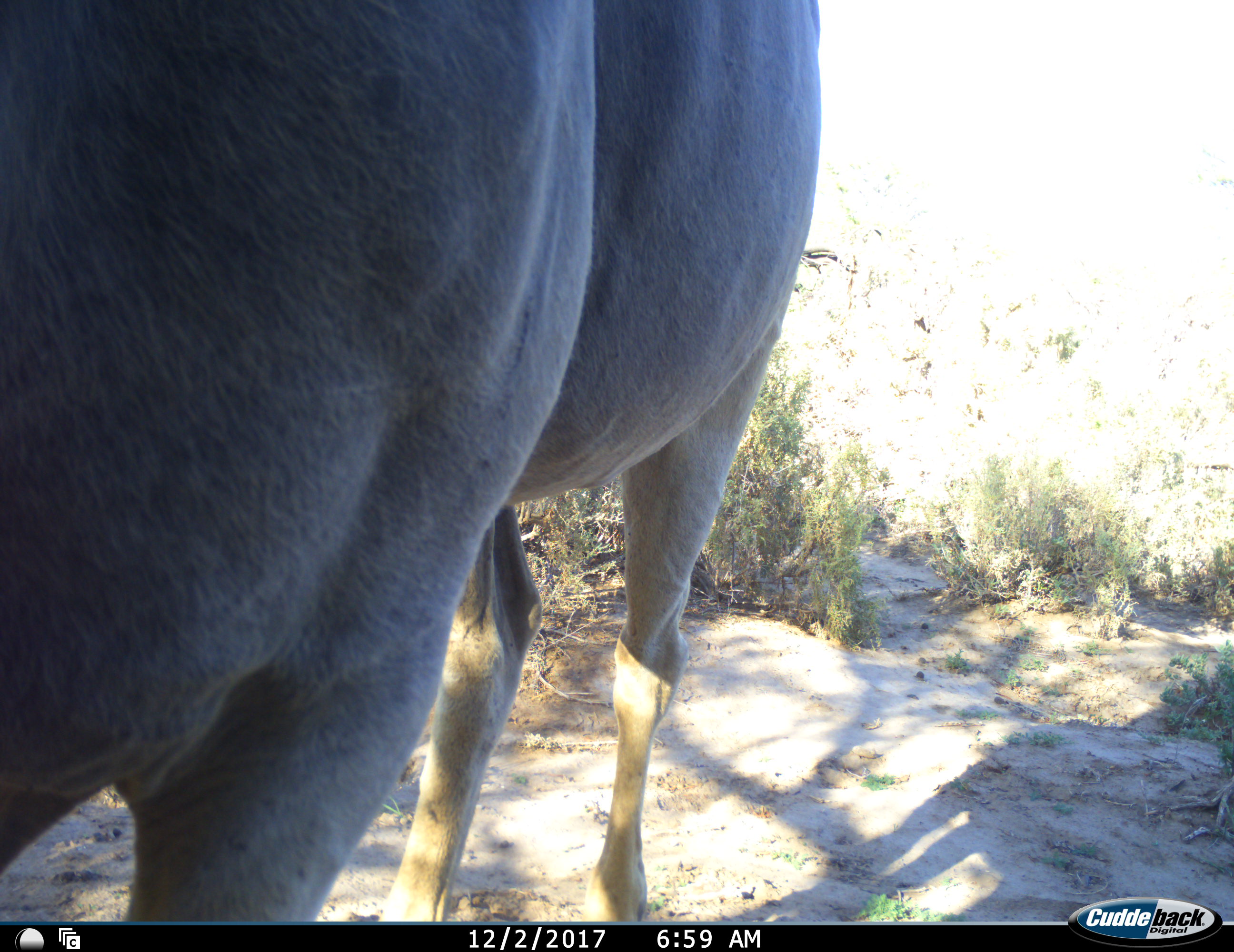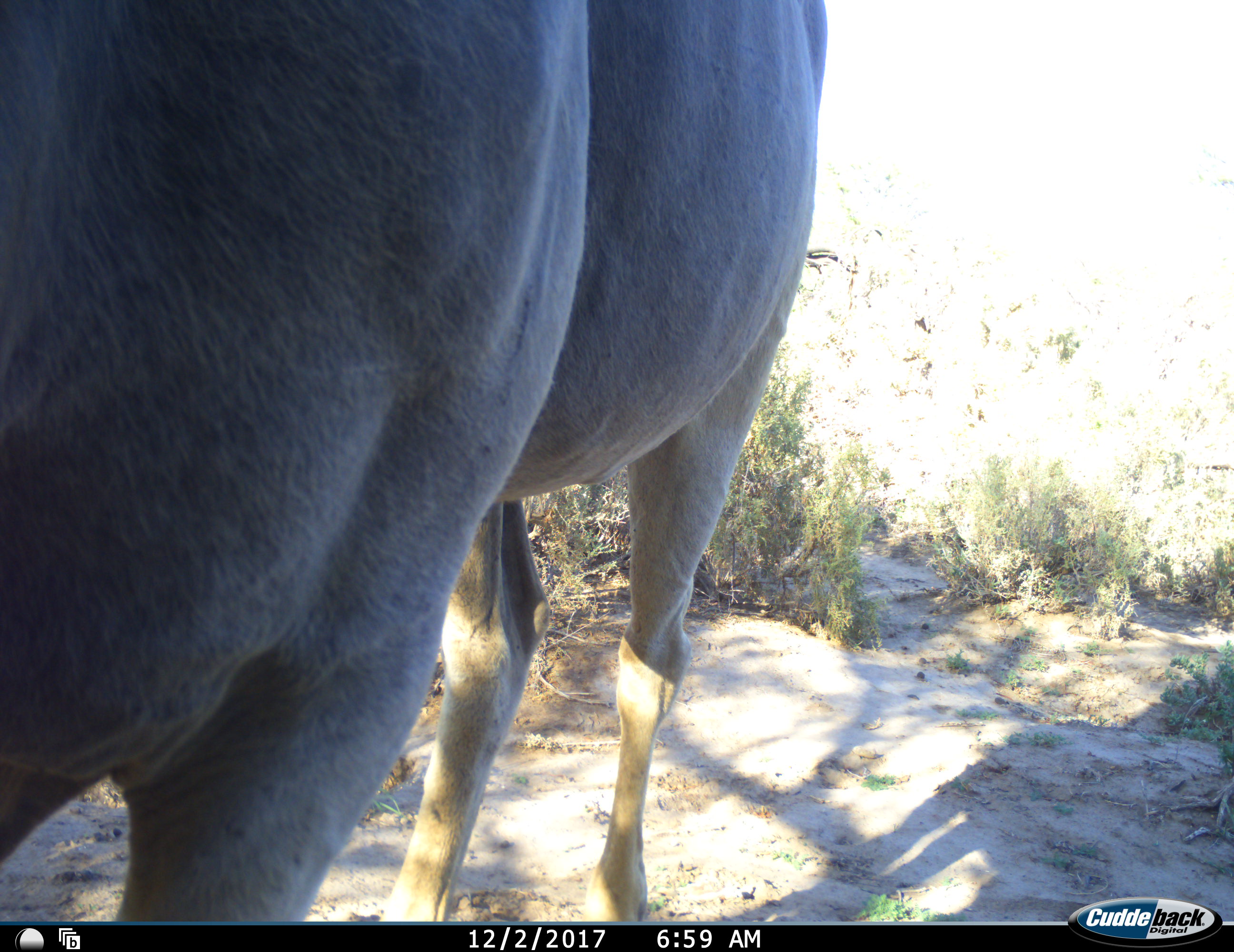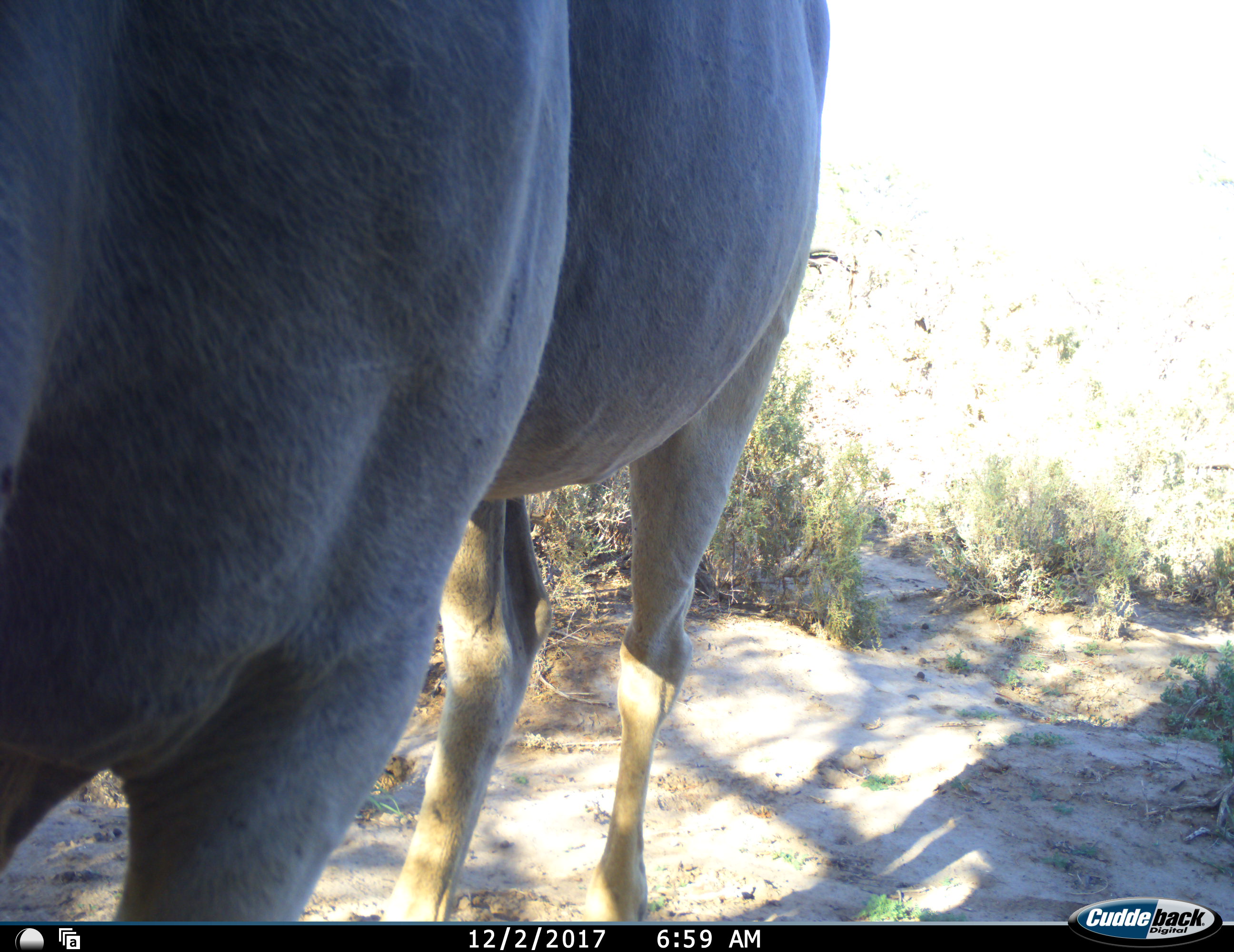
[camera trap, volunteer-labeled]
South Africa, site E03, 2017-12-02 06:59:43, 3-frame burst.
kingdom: Animalia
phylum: Chordata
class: Mammalia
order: Artiodactyla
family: Bovidae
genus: Tragelaphus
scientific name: Tragelaphus oryx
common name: eland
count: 1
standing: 88%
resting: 0%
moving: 0%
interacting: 0%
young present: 0%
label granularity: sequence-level